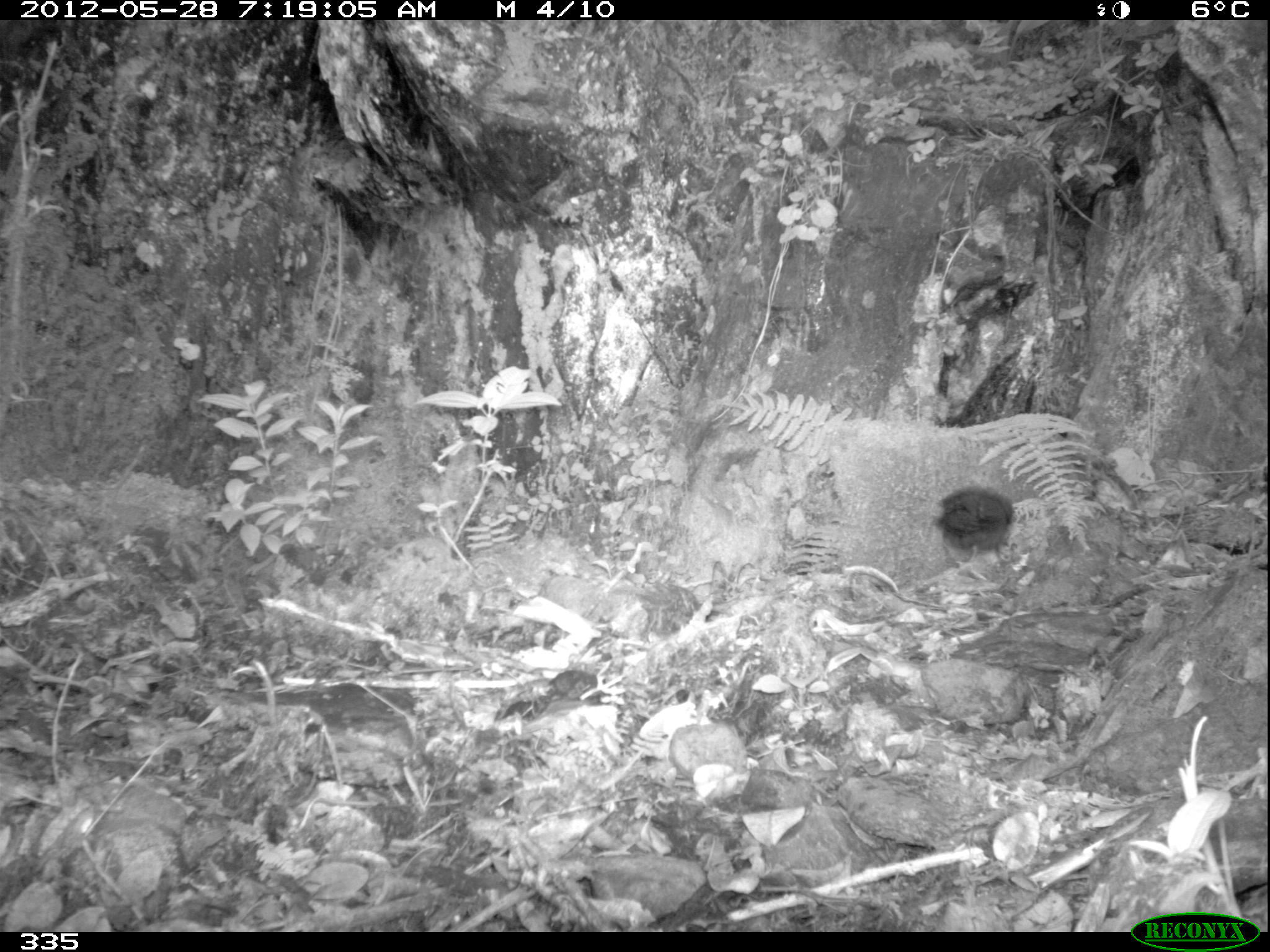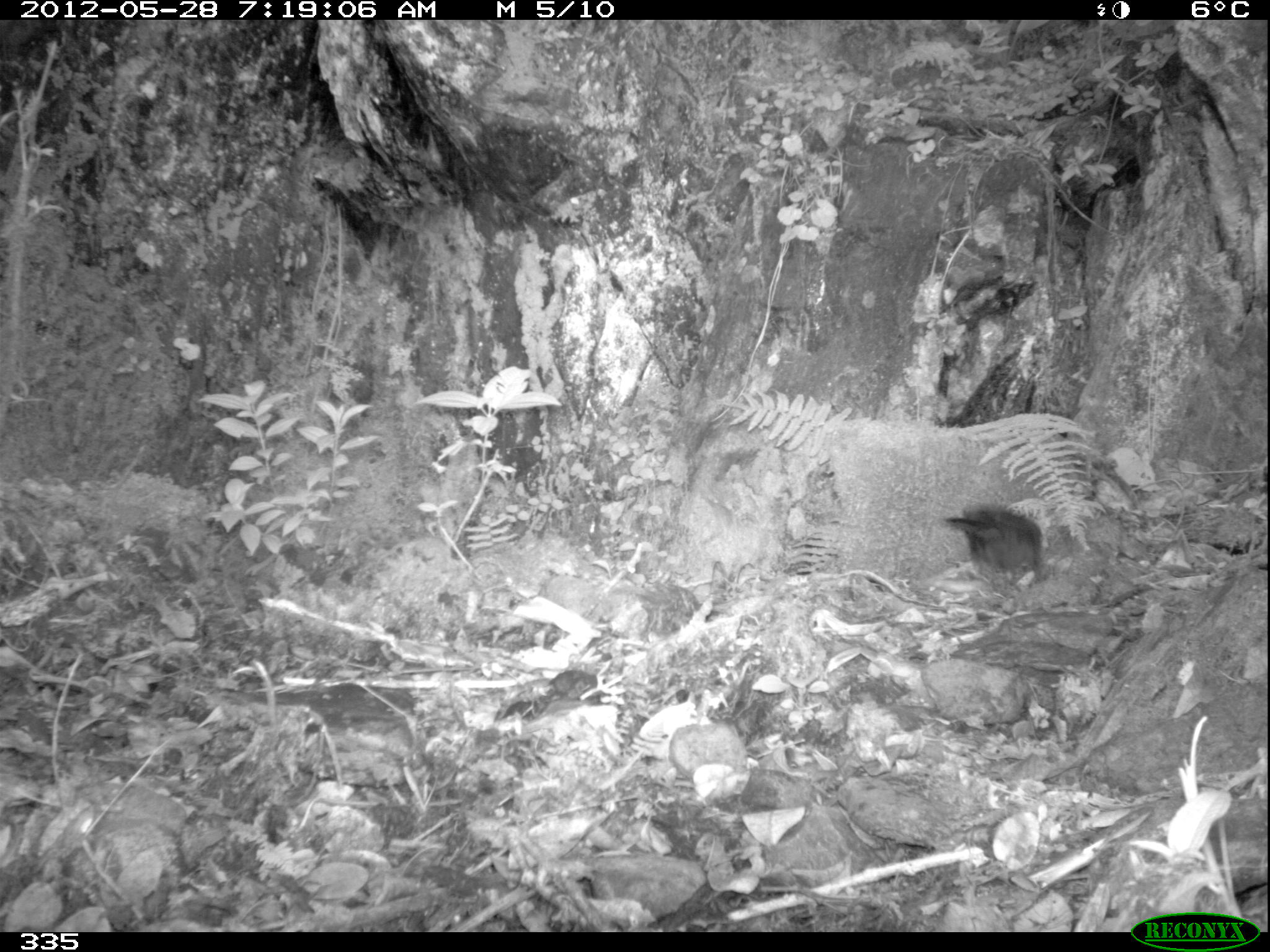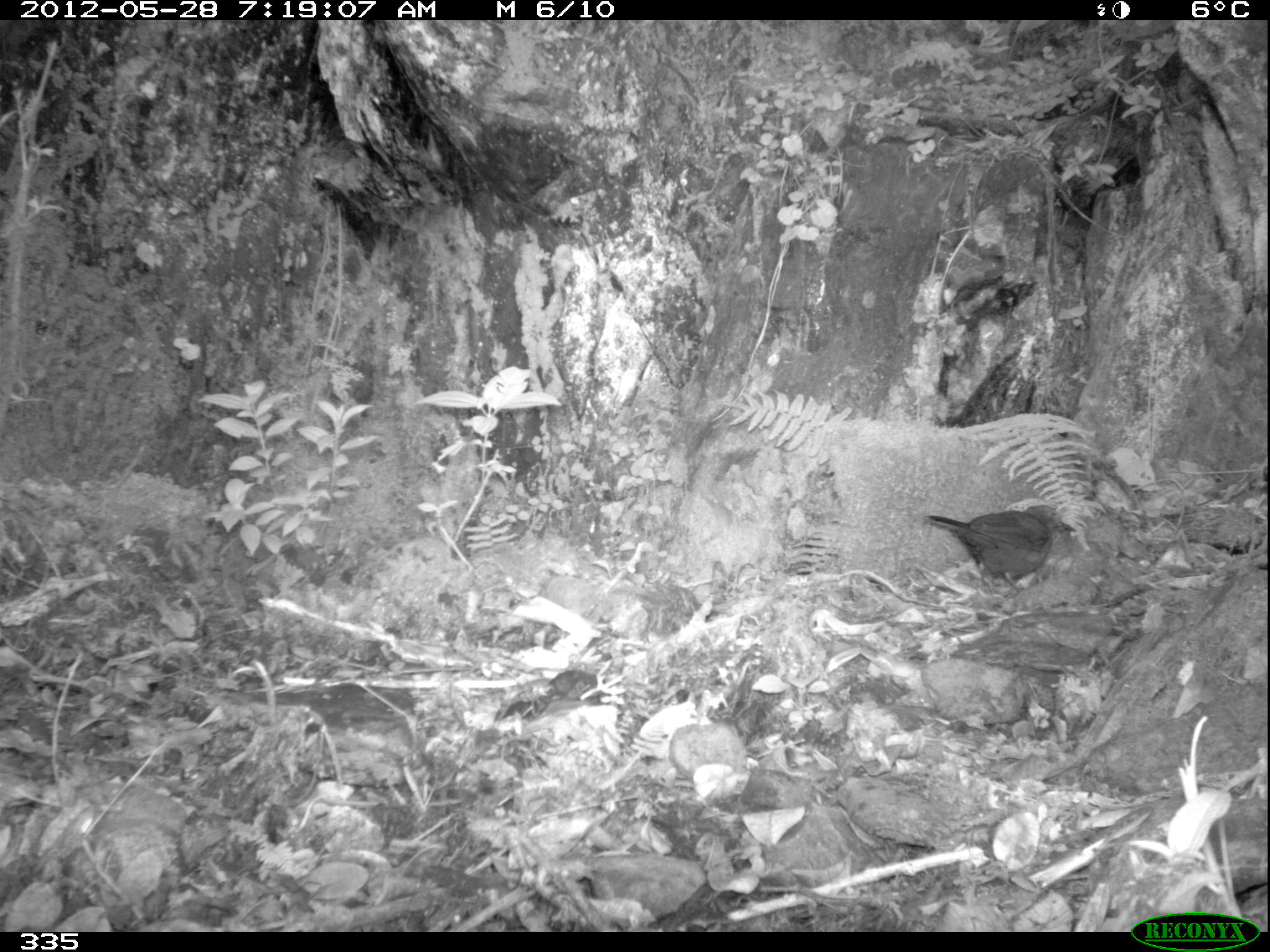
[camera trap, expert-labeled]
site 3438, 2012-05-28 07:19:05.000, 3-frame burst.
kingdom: Animalia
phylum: Chordata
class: Aves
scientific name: Aves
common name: bird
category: unknown bird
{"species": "unknown bird (bird) (Aves)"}